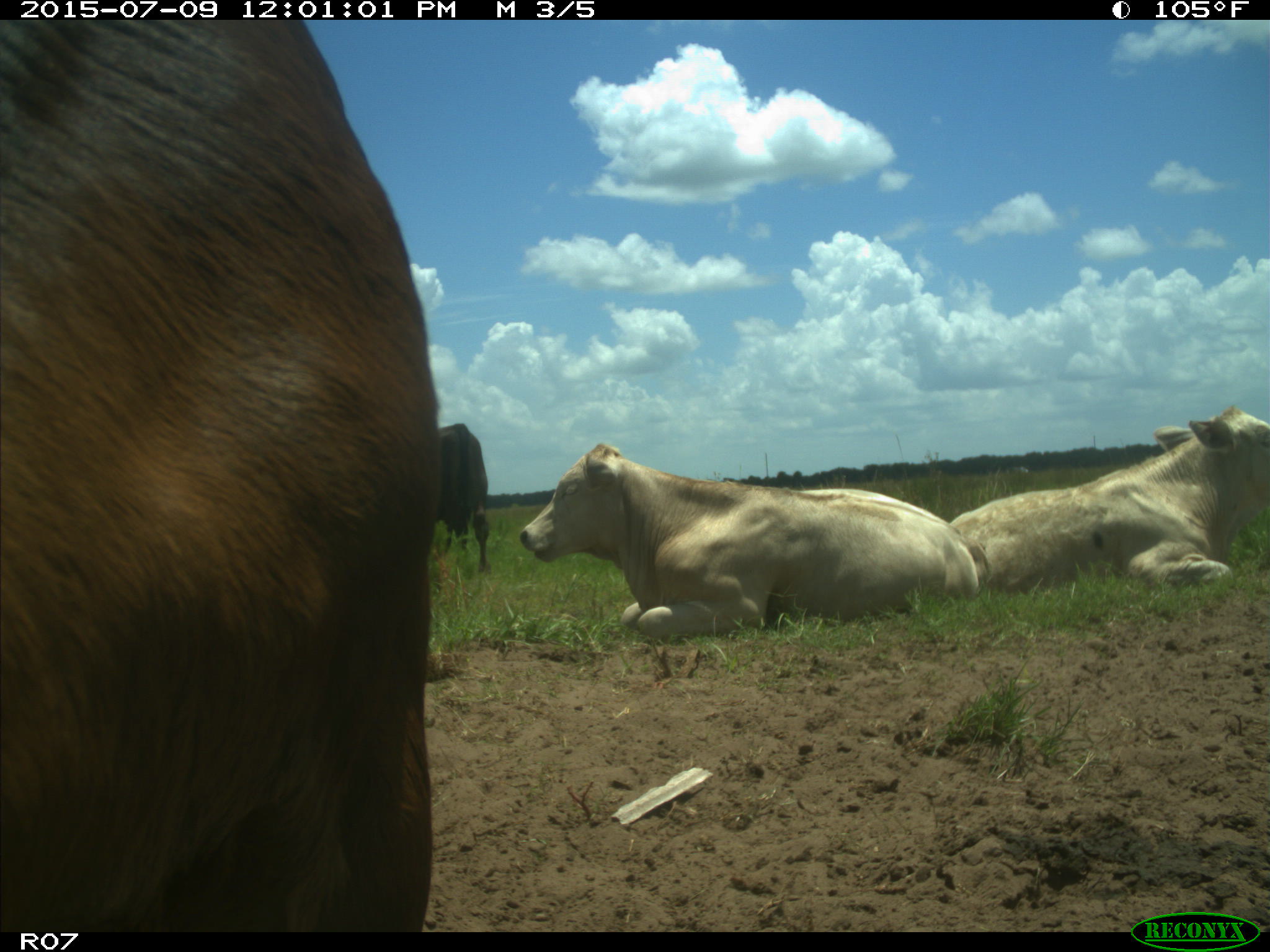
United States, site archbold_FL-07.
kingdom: Animalia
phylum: Chordata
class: Mammalia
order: Artiodactyla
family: Bovidae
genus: Bos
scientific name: Bos taurus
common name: domestic cow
Bos taurus (domestic cow).